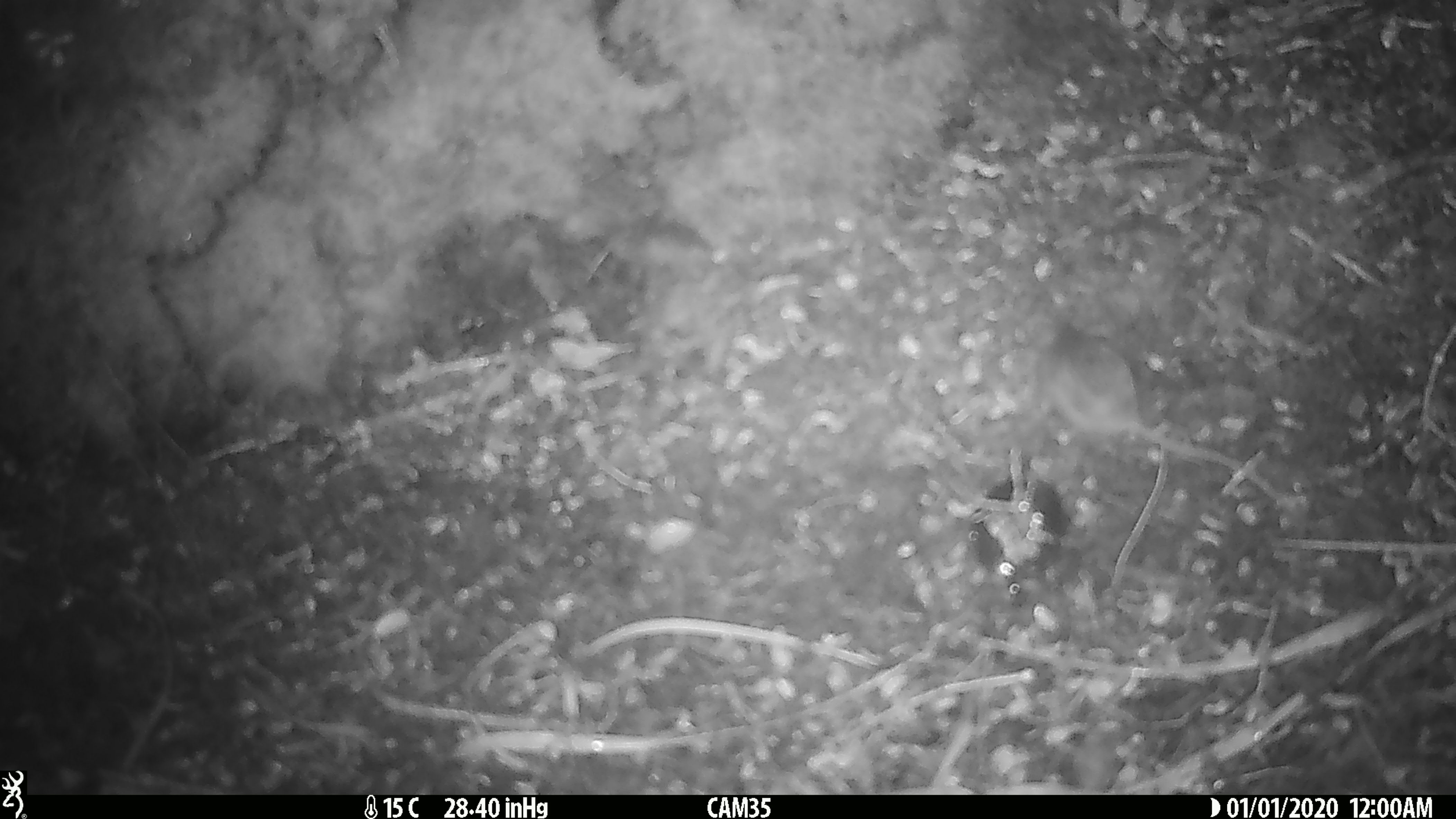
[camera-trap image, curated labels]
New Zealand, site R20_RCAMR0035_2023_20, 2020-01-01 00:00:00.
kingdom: Animalia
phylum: Chordata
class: Mammalia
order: Rodentia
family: Muridae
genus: Mus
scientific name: Mus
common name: mouse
Mouse (Mus).